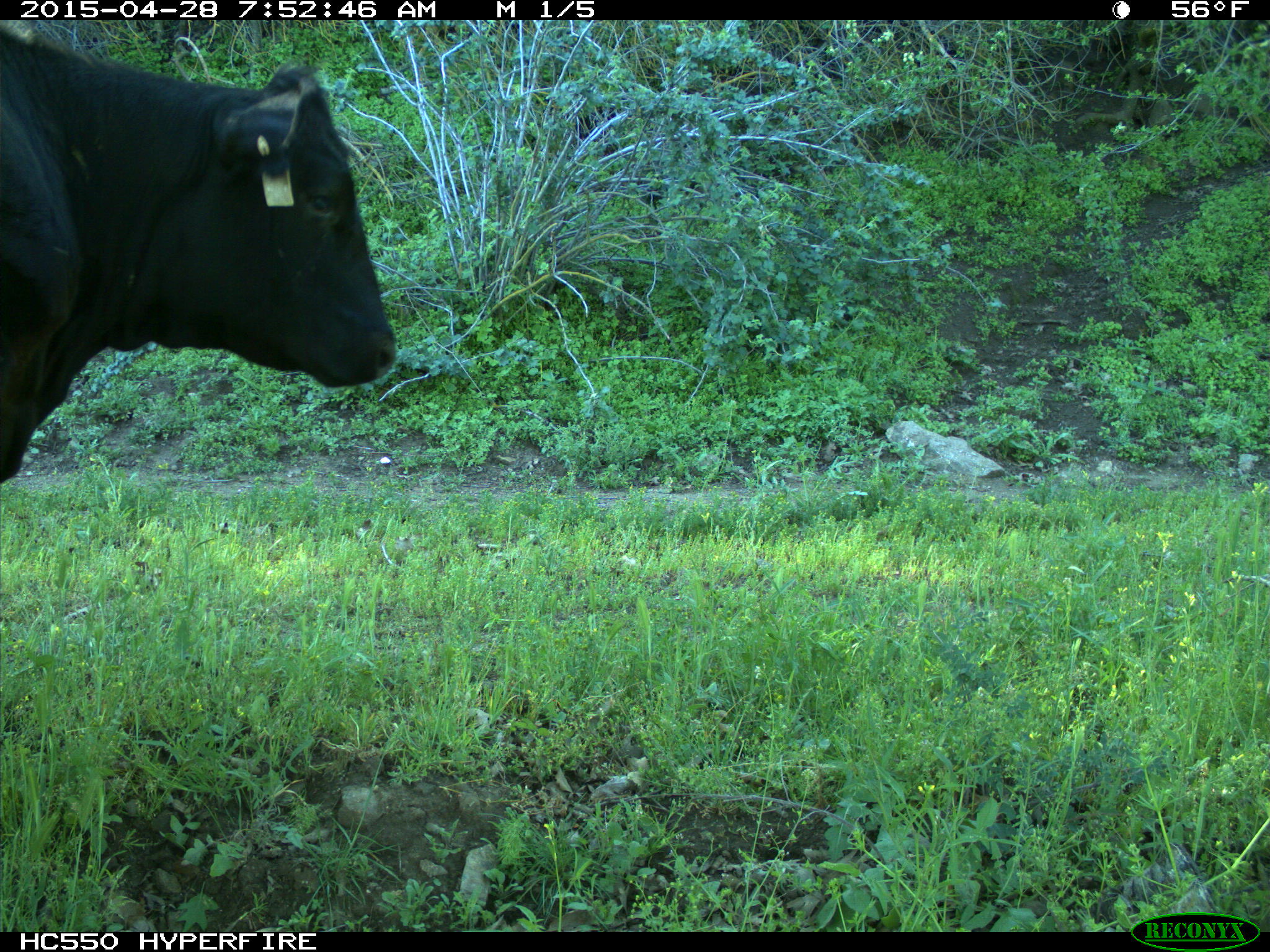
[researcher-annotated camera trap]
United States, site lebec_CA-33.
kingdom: Animalia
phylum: Chordata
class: Mammalia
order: Artiodactyla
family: Bovidae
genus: Bos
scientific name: Bos taurus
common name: domestic cow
Bos taurus (domestic cow).